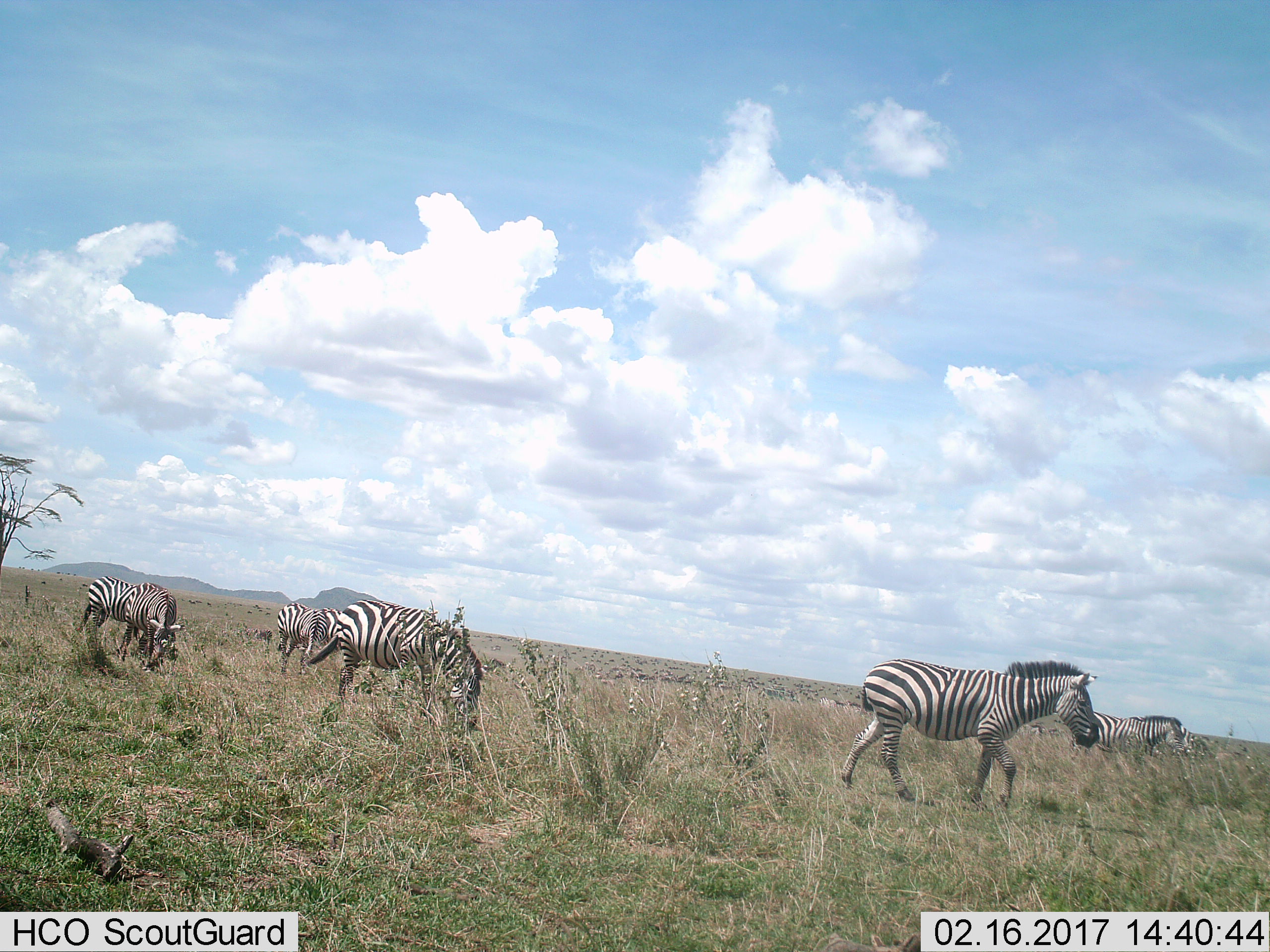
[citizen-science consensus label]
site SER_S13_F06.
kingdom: Animalia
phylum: Chordata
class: Mammalia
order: Perissodactyla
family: Equidae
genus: Equus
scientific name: Equus quagga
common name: plains zebra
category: zebraplains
Zebraplains (plains zebra) (Equus quagga), count 7. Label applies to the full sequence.